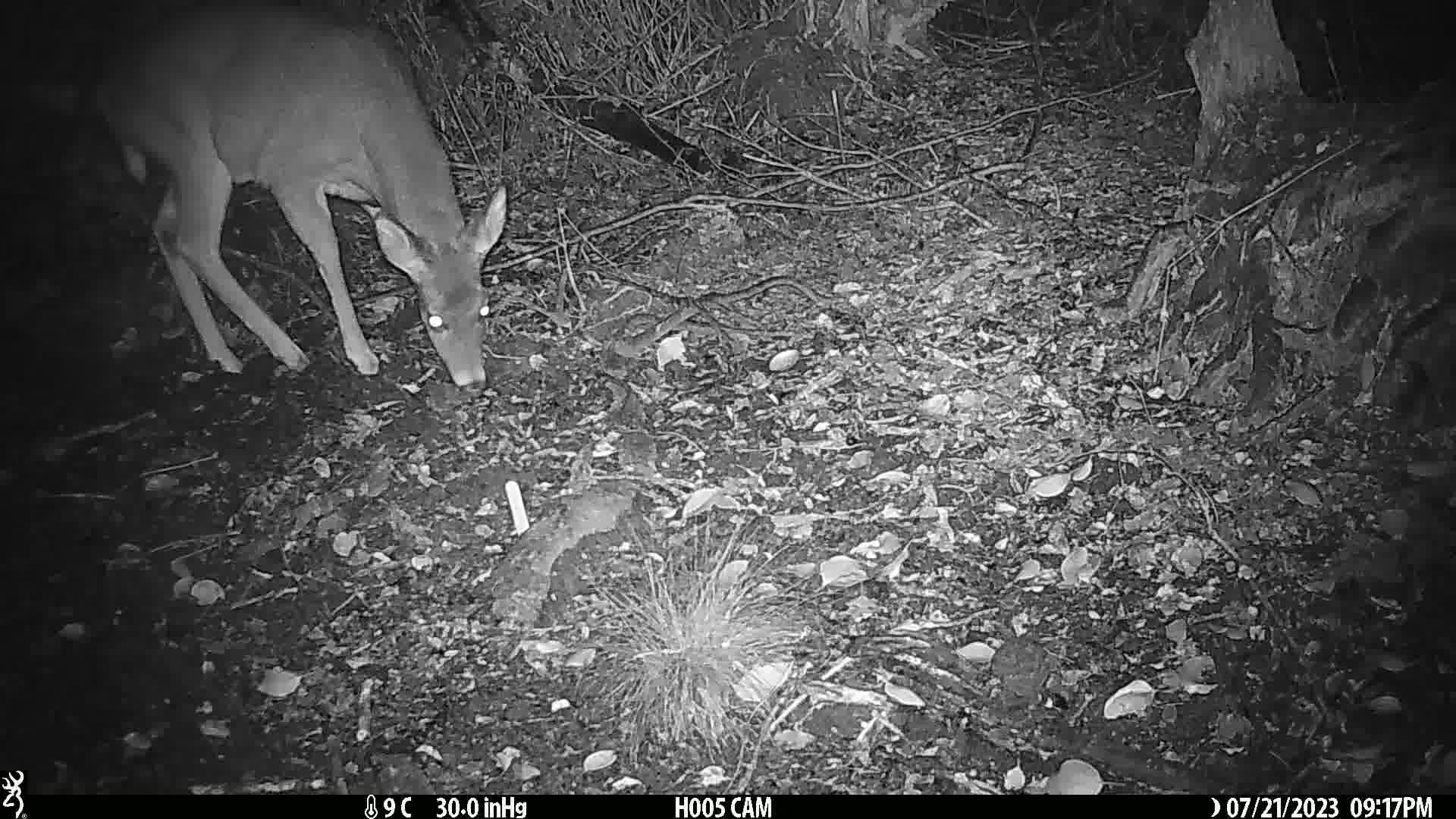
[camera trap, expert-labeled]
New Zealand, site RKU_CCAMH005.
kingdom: Animalia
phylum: Chordata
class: Mammalia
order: Artiodactyla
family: Cervidae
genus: Odocoileus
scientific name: Odocoileus virginianus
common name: white-tailed deer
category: white tailed deer